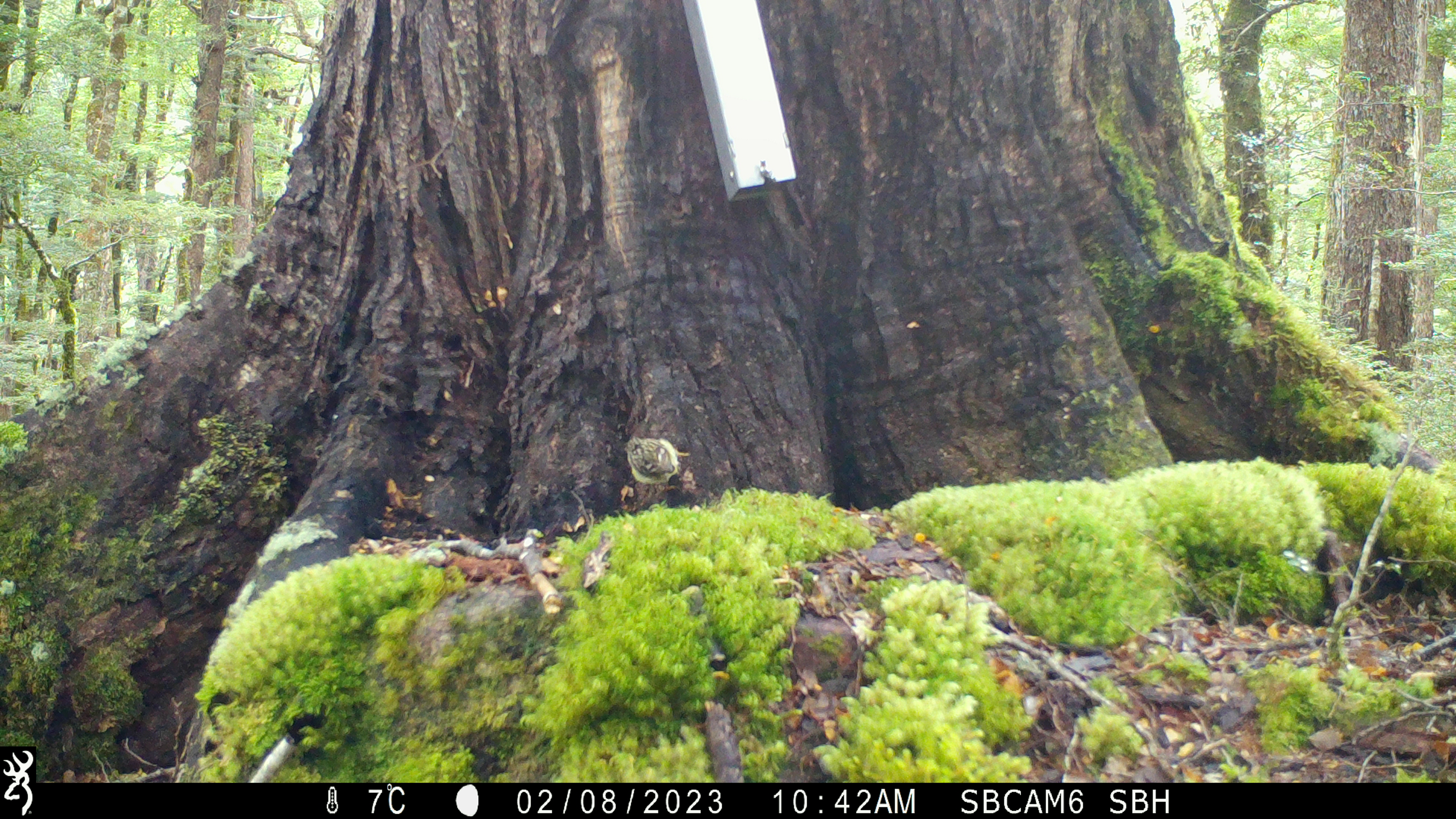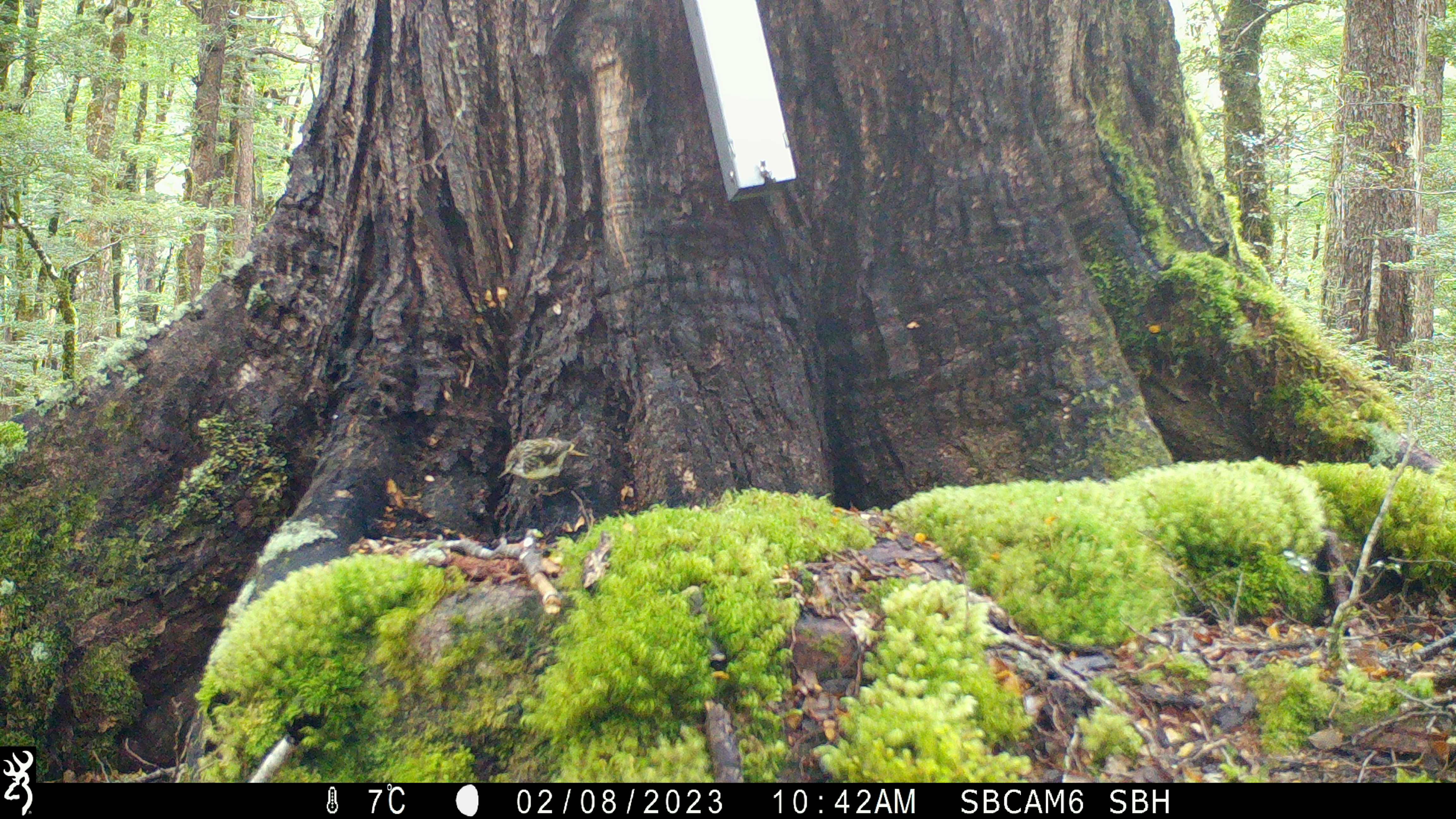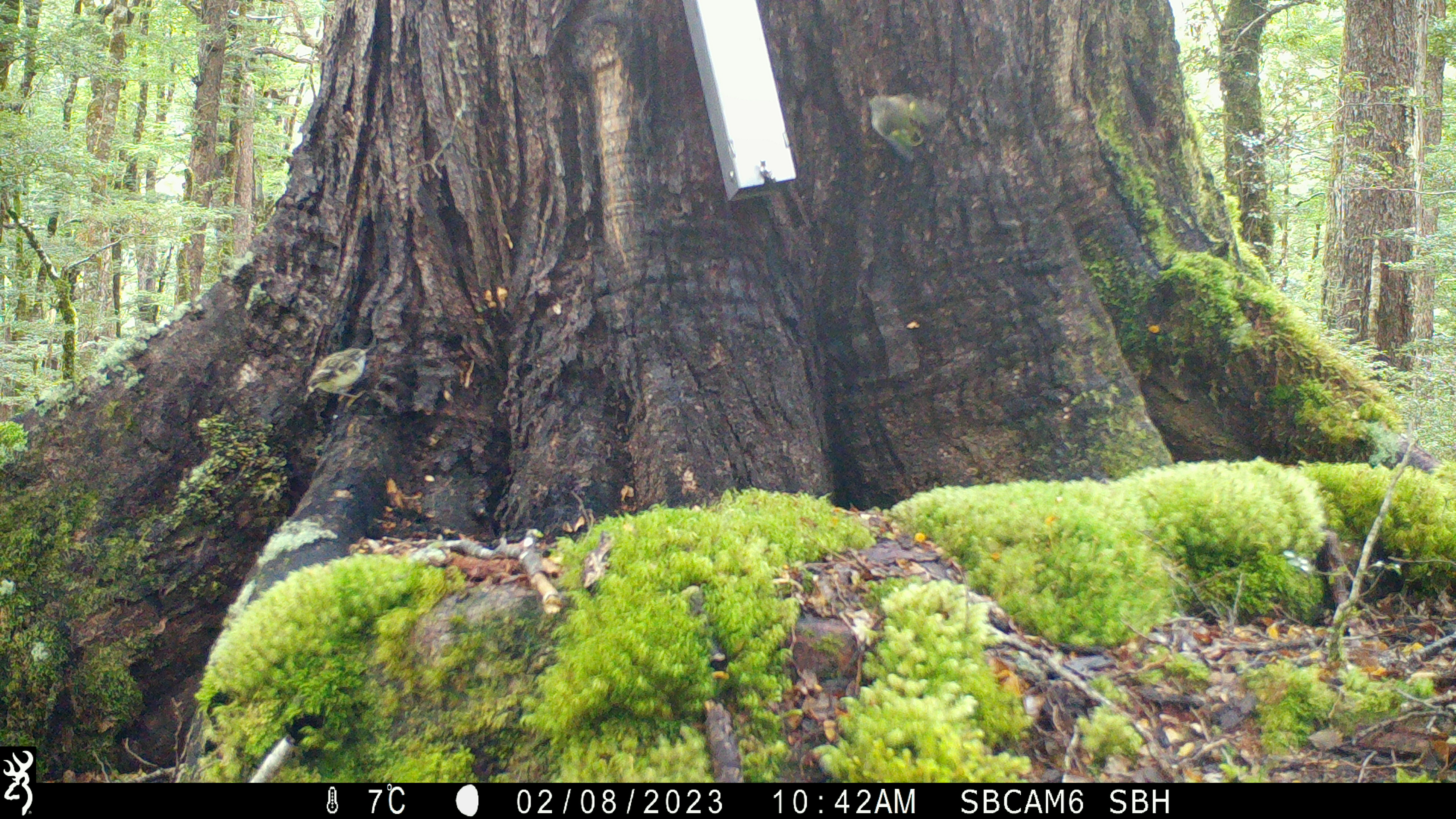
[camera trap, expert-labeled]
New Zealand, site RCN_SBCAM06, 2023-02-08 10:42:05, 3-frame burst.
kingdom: Animalia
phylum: Chordata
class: Aves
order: Passeriformes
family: Acanthisittidae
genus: Acanthisitta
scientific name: Acanthisitta chloris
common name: rifleman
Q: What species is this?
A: Rifleman (Acanthisitta chloris).